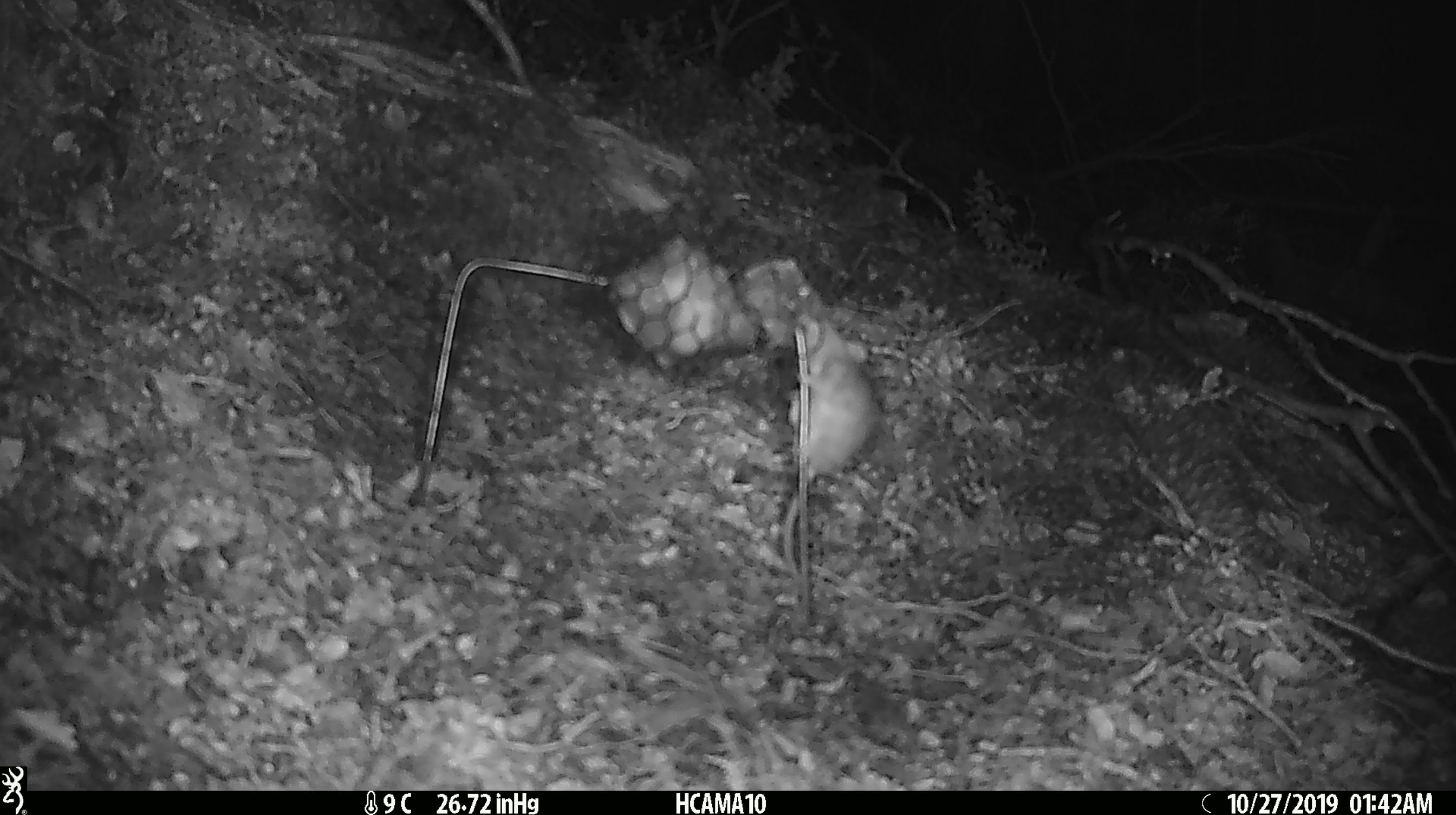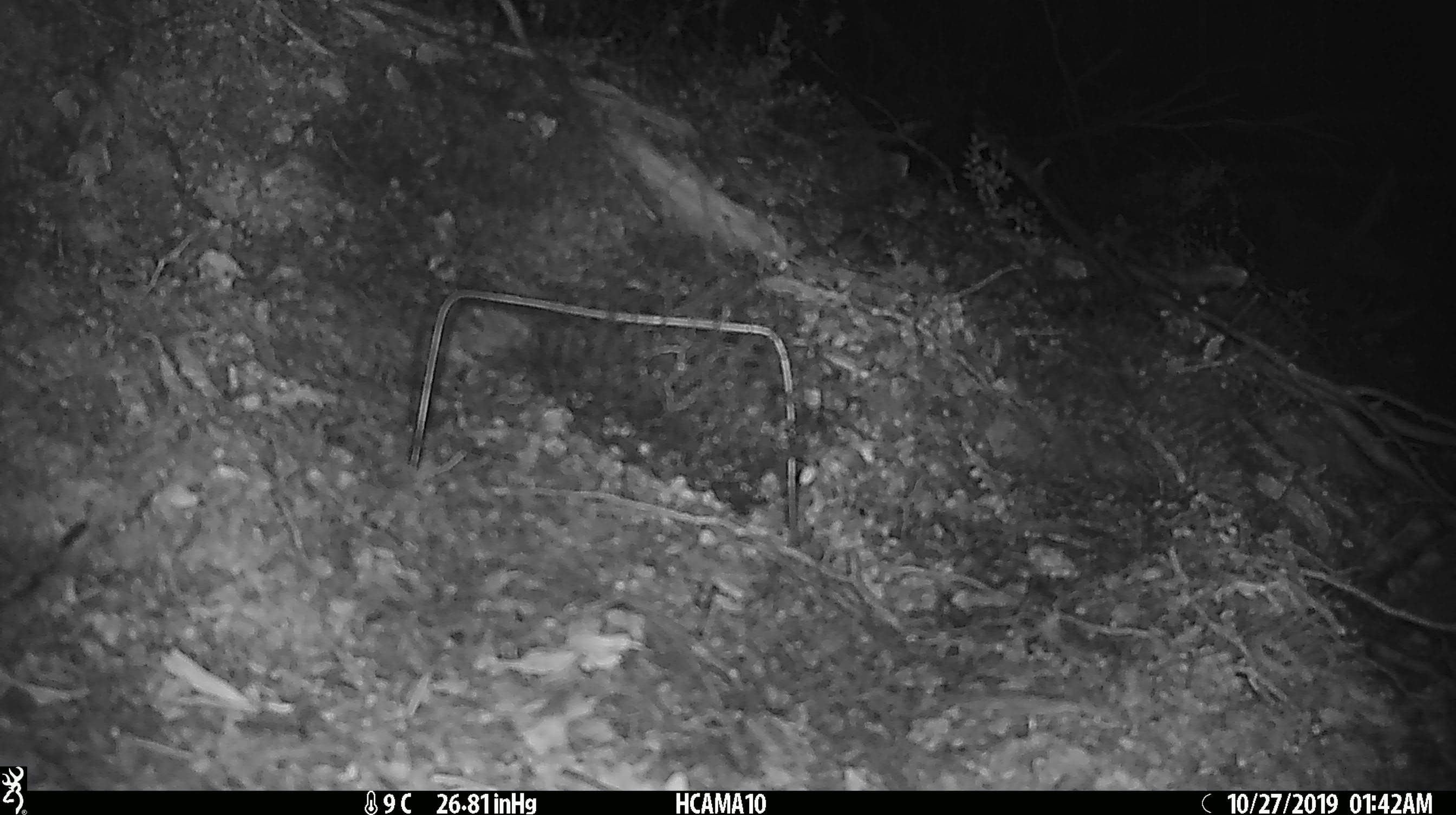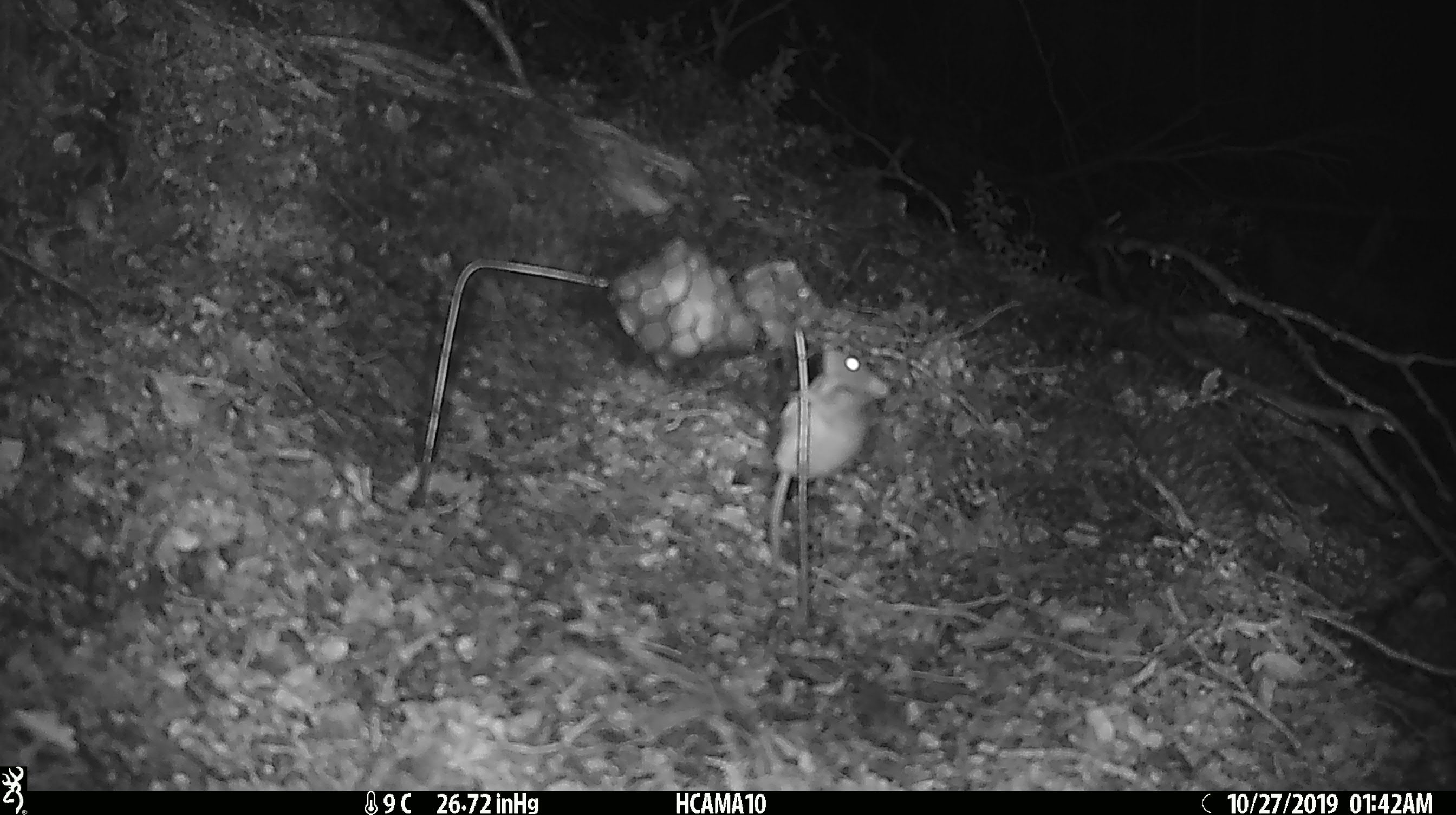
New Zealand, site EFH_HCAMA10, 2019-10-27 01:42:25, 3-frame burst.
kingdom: Animalia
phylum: Chordata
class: Mammalia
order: Rodentia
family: Muridae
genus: Mus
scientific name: Mus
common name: mouse